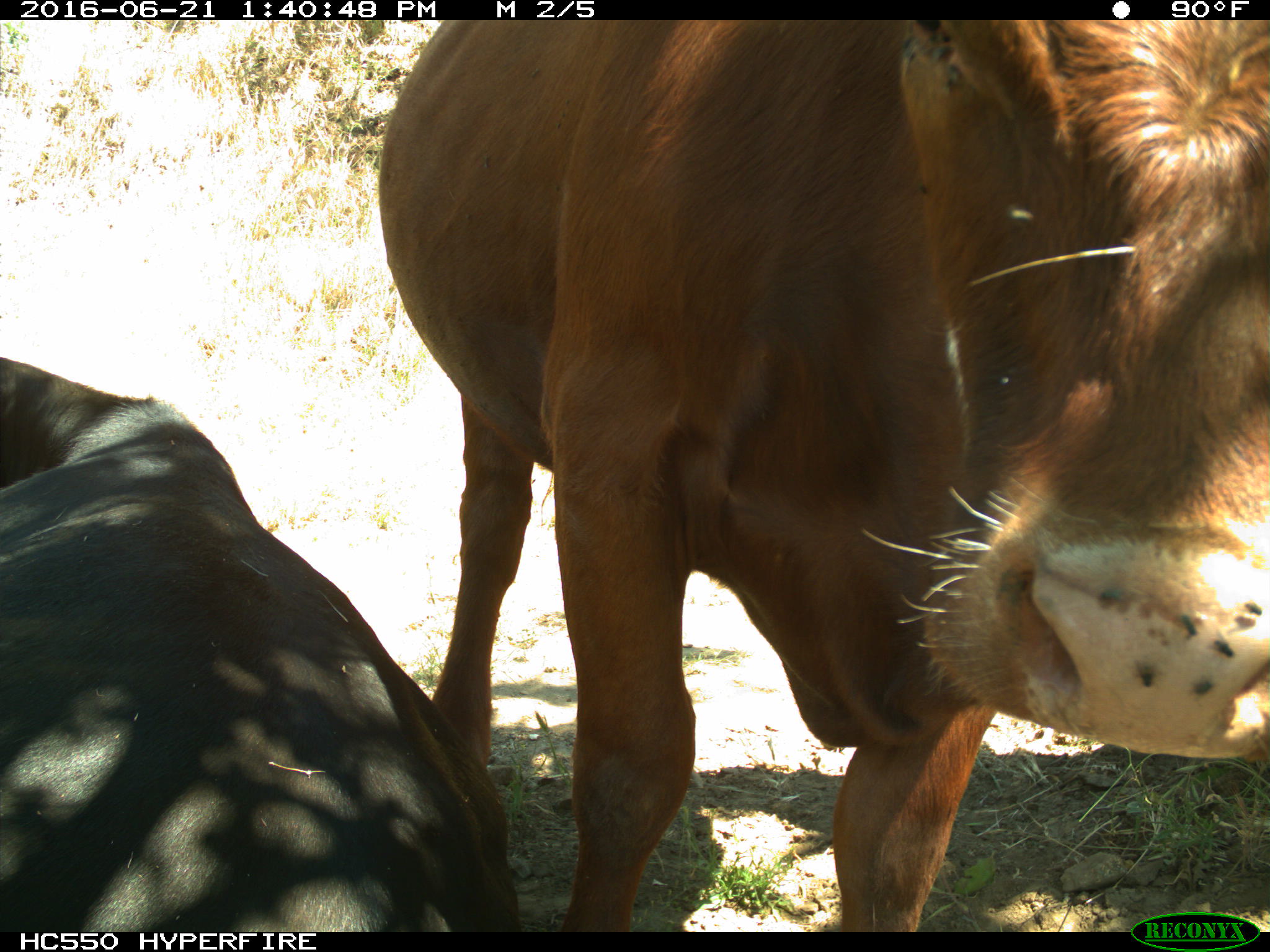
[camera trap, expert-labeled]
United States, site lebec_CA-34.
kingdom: Animalia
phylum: Chordata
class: Mammalia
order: Artiodactyla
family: Bovidae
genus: Bos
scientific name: Bos taurus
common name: domestic cow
Bos taurus (domestic cow).